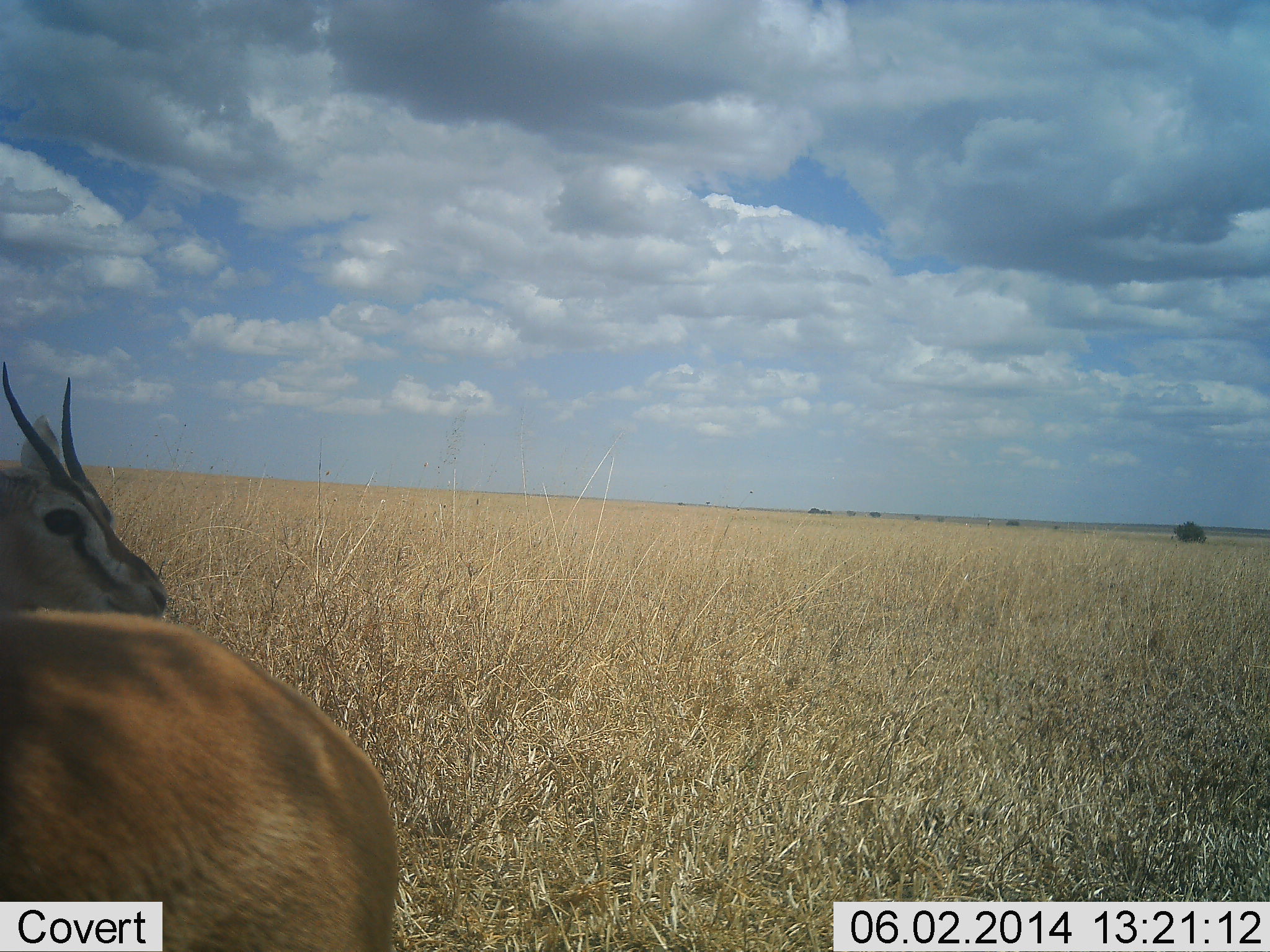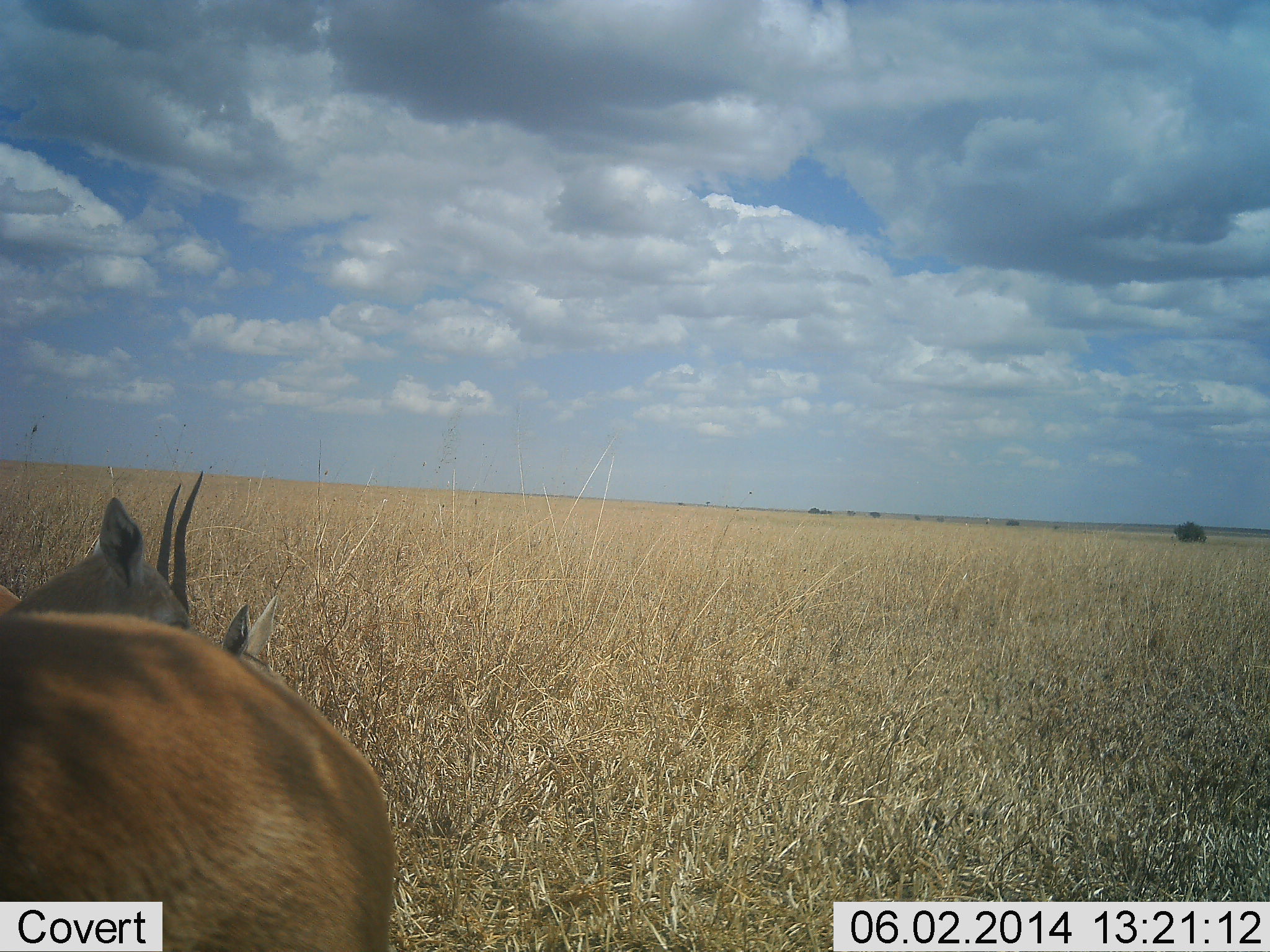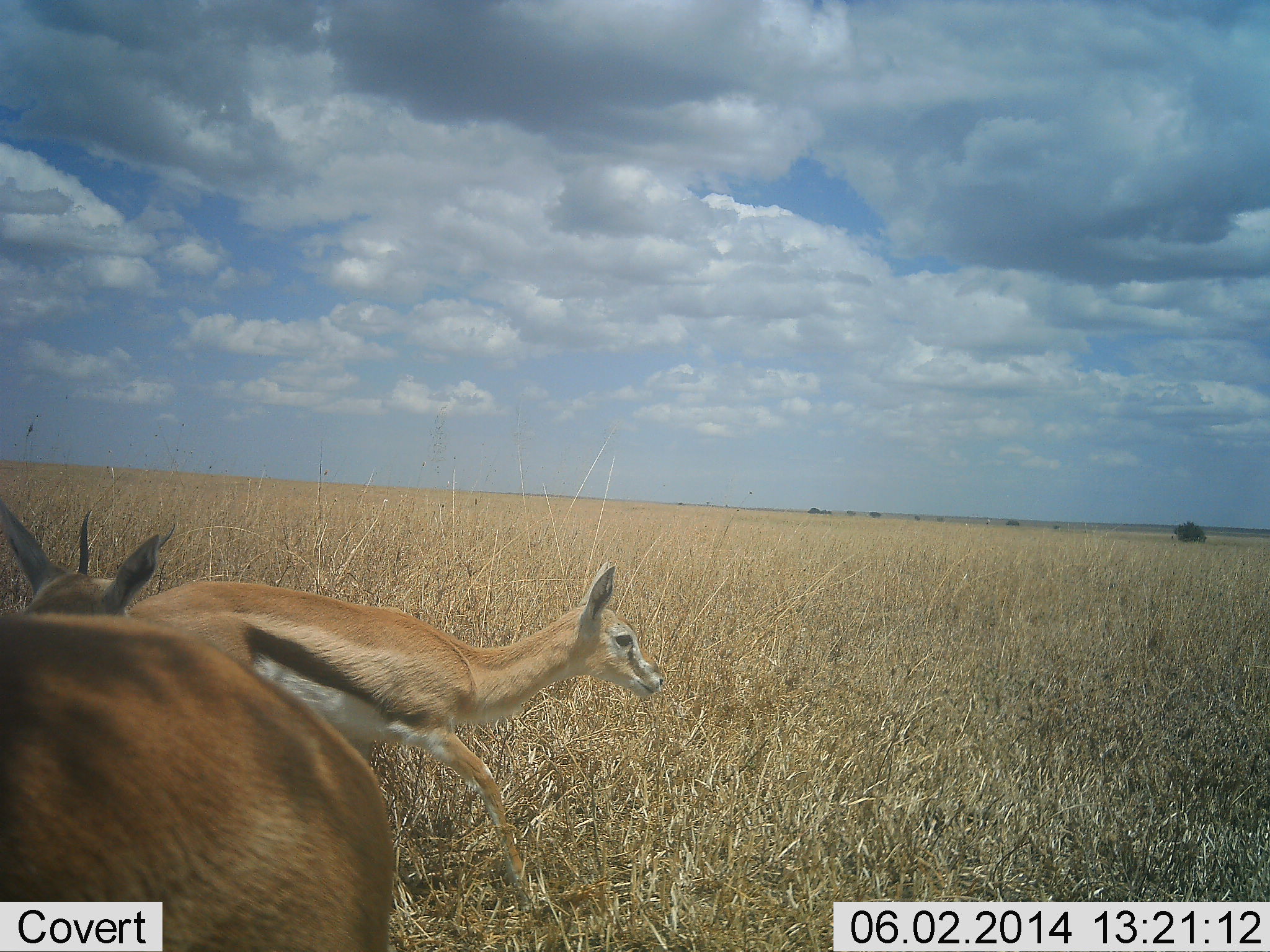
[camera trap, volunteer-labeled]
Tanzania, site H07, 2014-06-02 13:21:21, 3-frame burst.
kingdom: Animalia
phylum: Chordata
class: Mammalia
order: Artiodactyla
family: Bovidae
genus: Eudorcas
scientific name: Eudorcas thomsonii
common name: thomson's gazelle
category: gazellethomsons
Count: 3.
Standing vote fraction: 69%.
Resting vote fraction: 7%.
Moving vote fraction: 66%.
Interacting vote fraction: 3%.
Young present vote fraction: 10%.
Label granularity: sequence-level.